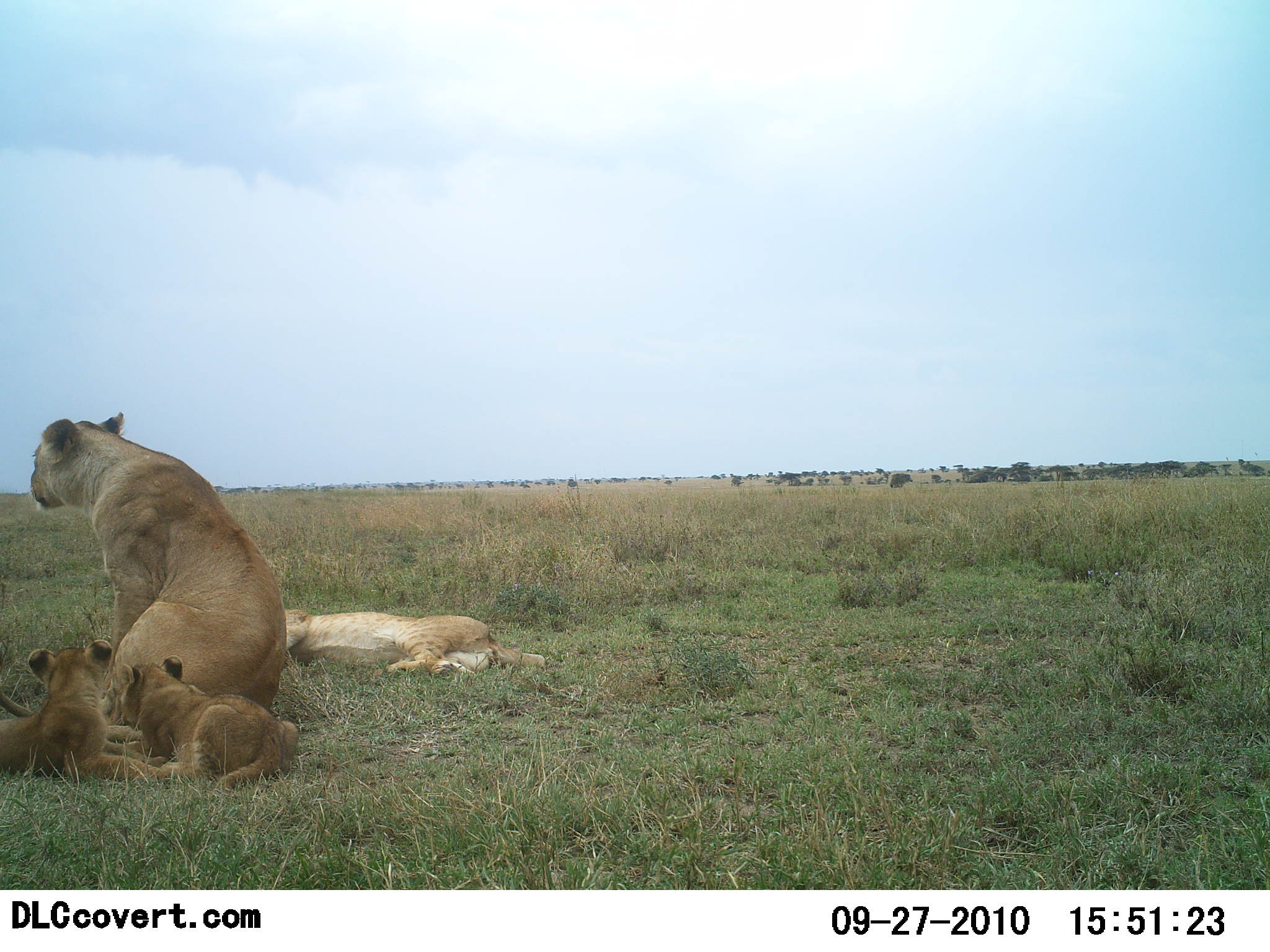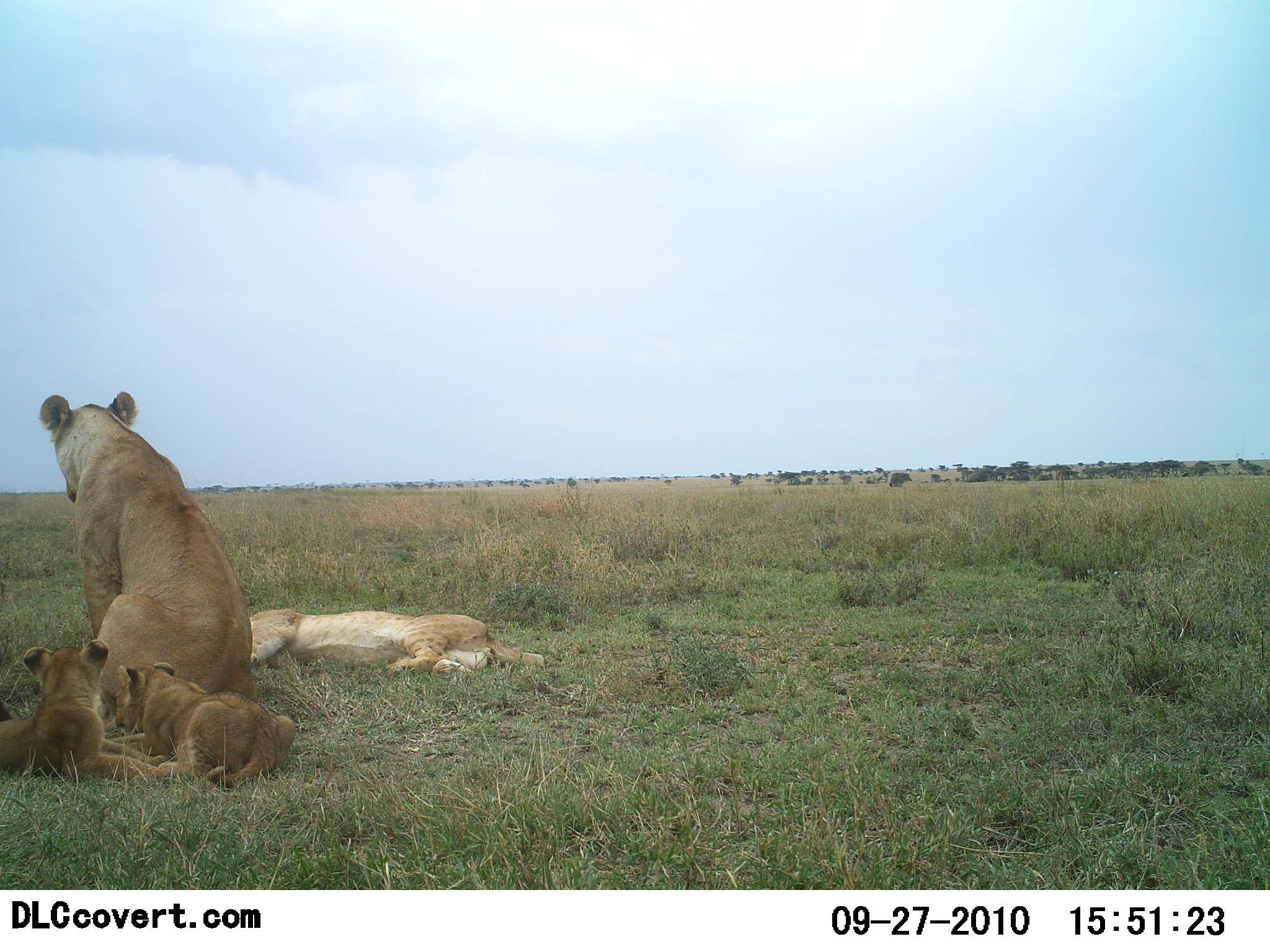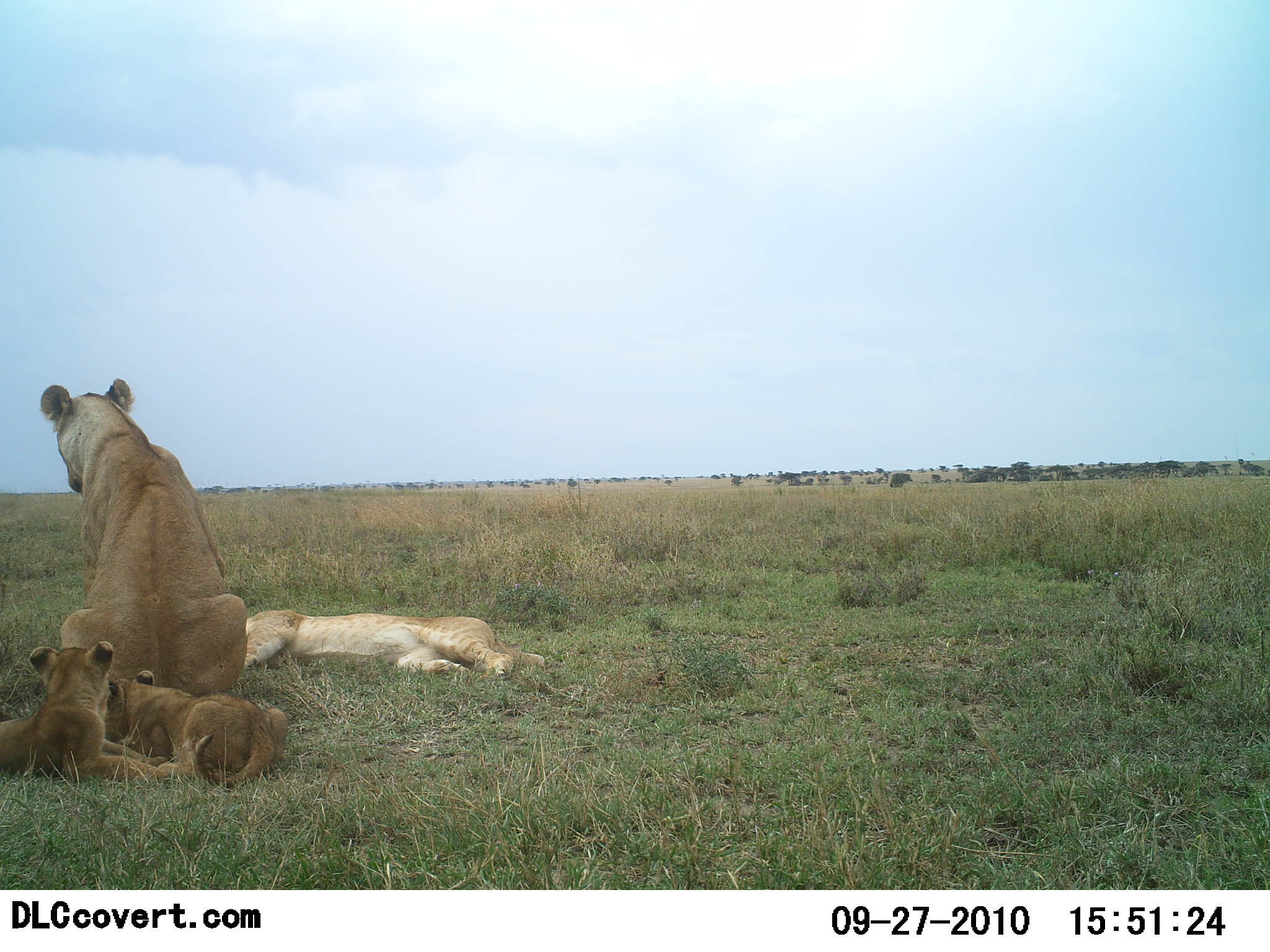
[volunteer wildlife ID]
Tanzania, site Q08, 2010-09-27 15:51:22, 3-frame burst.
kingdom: Animalia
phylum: Chordata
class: Mammalia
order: Carnivora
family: Felidae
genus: Panthera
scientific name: Panthera leo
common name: lion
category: lionfemale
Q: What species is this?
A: Lionfemale (lion) (Panthera leo).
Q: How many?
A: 4.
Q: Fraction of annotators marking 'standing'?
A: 0%.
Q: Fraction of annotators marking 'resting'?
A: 95%.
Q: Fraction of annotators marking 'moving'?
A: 5%.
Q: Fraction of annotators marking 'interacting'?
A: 26%.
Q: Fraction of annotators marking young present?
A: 84%.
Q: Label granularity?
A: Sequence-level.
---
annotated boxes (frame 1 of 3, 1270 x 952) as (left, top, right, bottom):
animal: (0, 411, 286, 728); (0, 639, 168, 783); (120, 655, 299, 790); (286, 609, 546, 679)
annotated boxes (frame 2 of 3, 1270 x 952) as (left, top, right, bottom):
animal: (0, 390, 286, 728); (0, 639, 168, 783); (114, 662, 297, 790); (249, 609, 546, 679)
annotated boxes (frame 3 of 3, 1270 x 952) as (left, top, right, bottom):
animal: (0, 379, 247, 722); (0, 641, 168, 783); (94, 669, 288, 788); (244, 609, 546, 679)